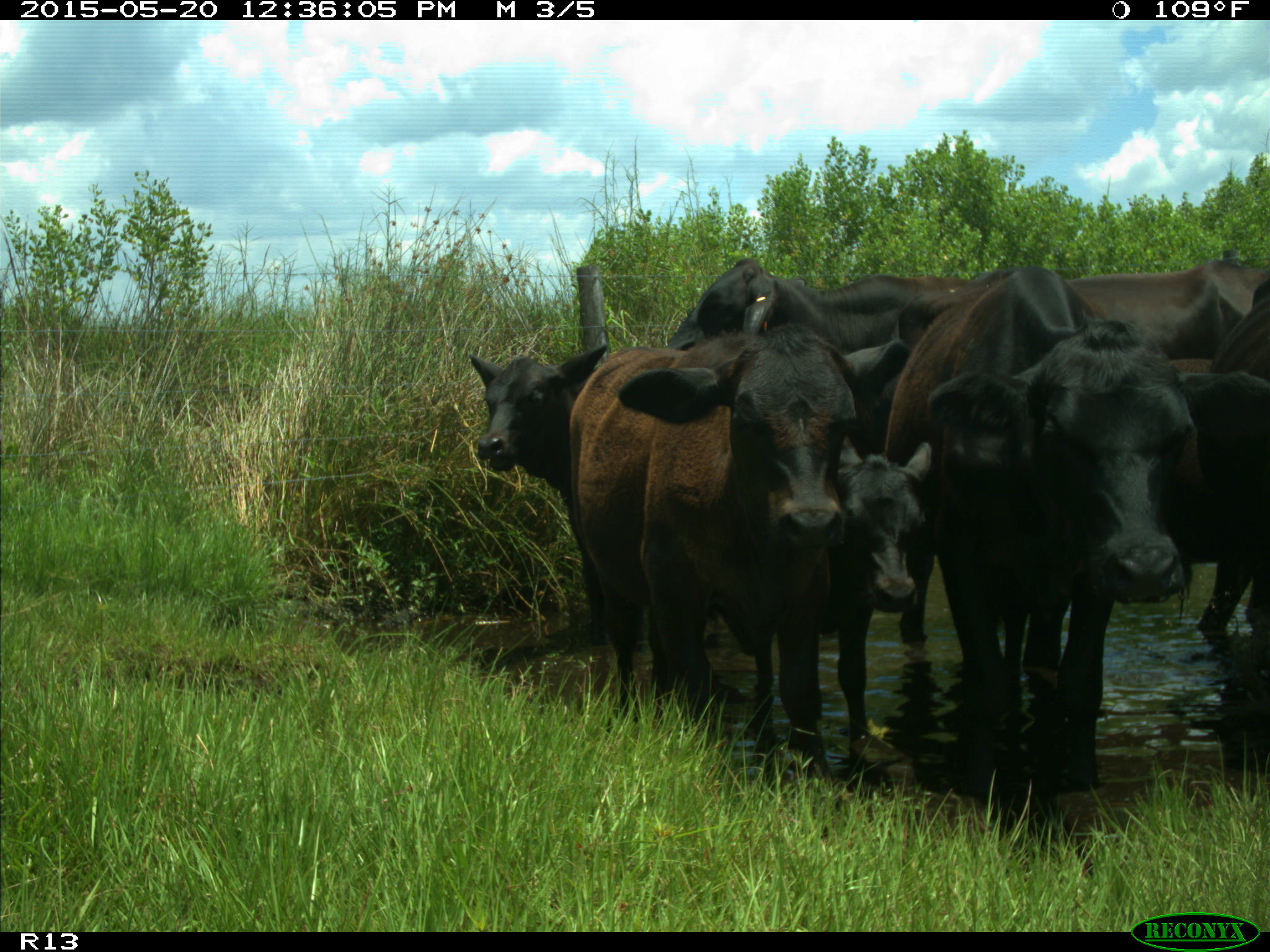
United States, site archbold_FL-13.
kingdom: Animalia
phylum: Chordata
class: Mammalia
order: Artiodactyla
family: Bovidae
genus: Bos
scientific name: Bos taurus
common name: domestic cow